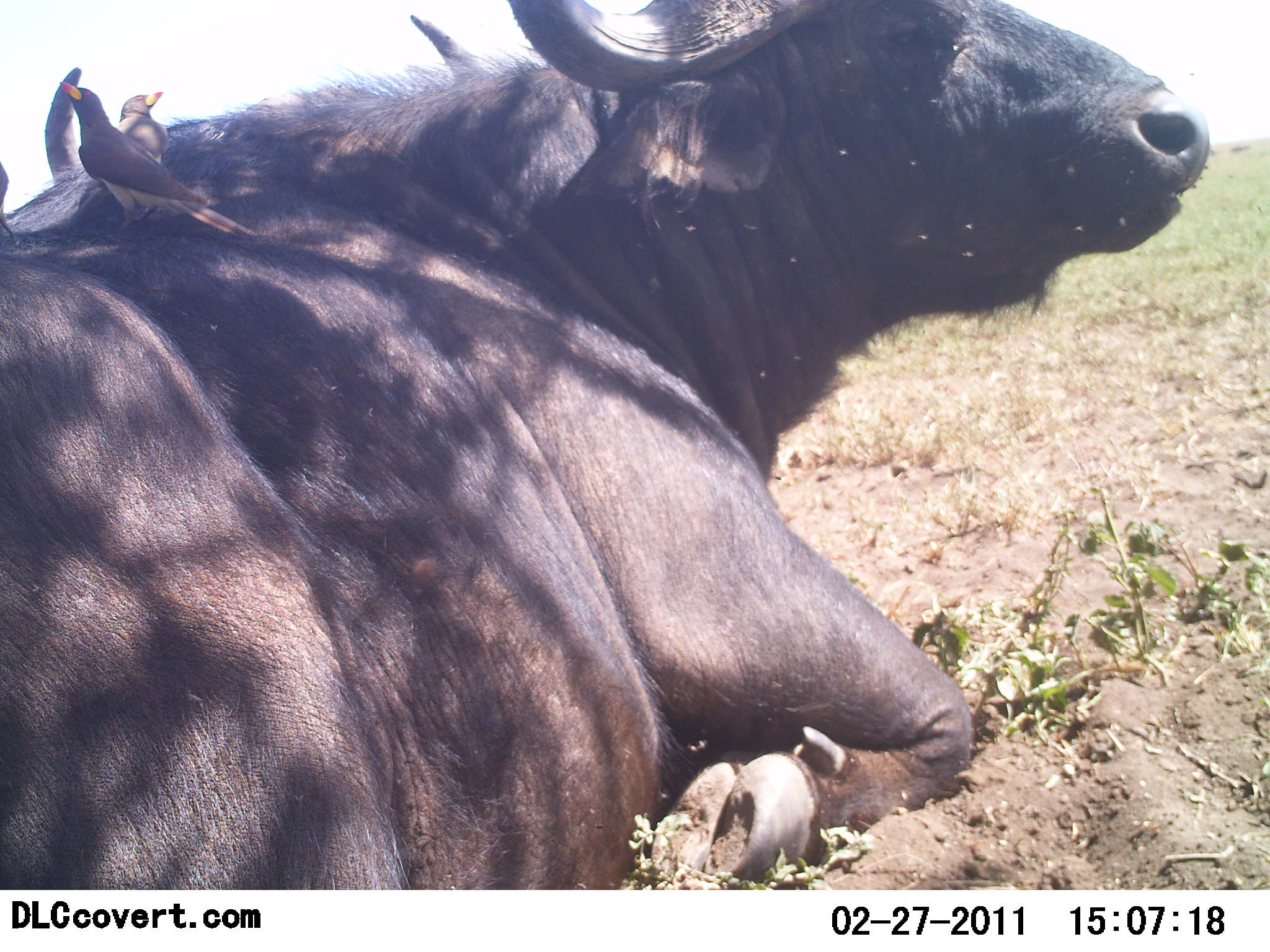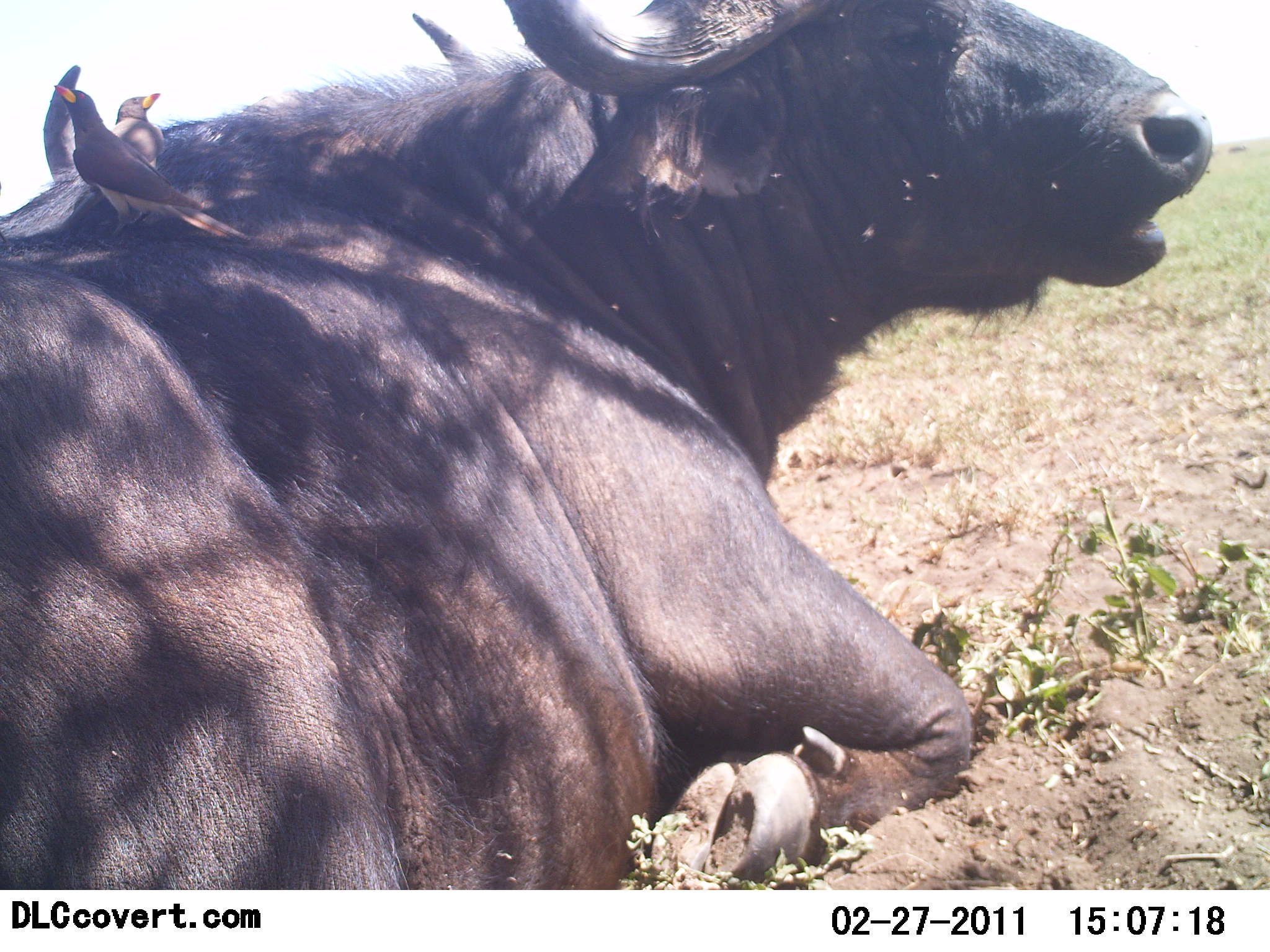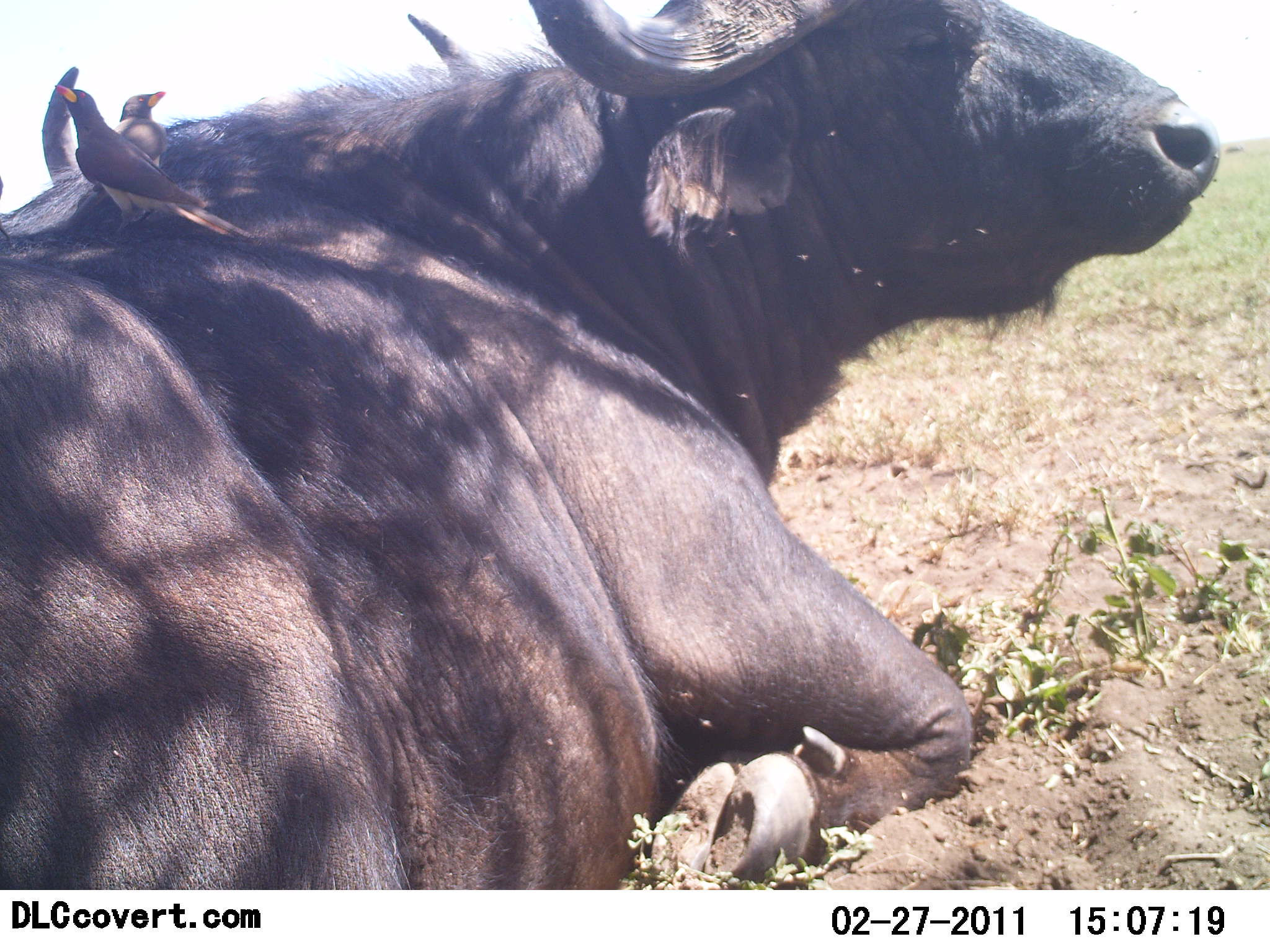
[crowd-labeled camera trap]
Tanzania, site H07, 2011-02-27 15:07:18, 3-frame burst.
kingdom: Animalia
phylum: Chordata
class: Mammalia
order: Artiodactyla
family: Bovidae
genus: Syncerus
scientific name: Syncerus caffer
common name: cape buffalo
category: buffalo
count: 1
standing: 0%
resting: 100%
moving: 0%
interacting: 0%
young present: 0%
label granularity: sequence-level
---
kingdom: Animalia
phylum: Chordata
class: Aves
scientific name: Aves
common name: bird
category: otherbird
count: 2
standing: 58%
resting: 33%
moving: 0%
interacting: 17%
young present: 0%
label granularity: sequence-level